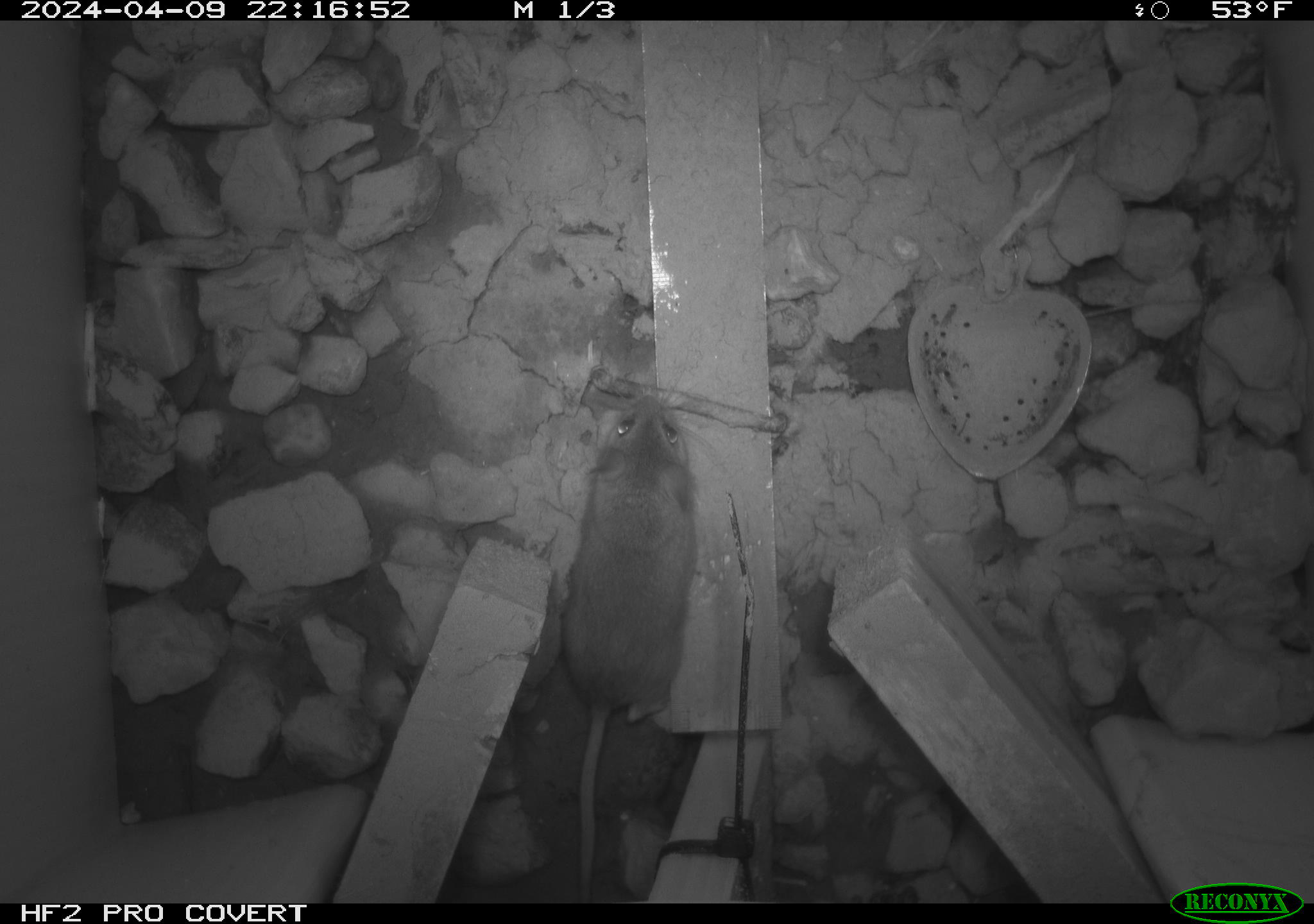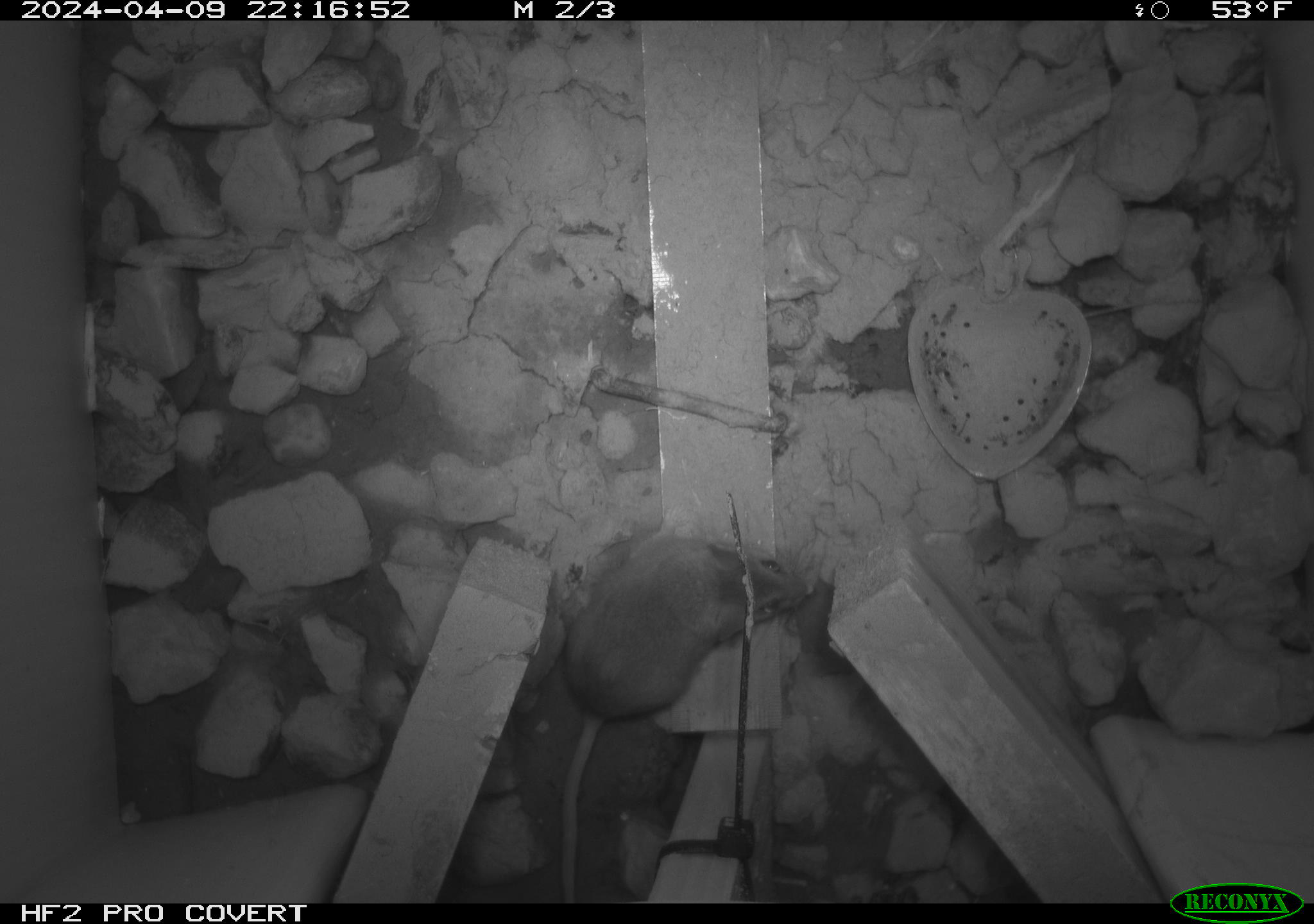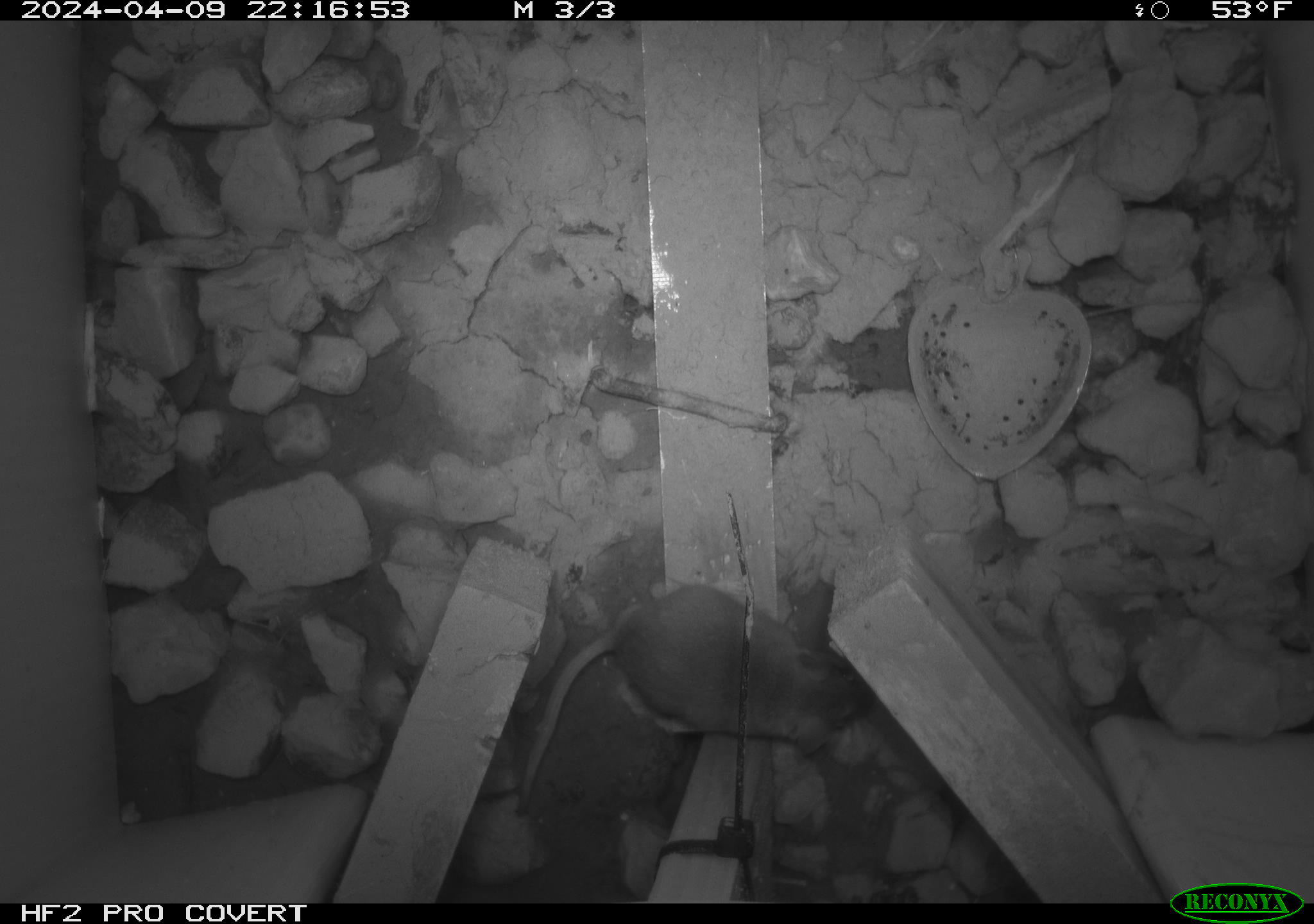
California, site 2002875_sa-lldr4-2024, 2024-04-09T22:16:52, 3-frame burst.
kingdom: Animalia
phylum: Chordata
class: Mammalia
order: Rodentia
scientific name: Rodentia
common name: rodent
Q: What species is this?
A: Rodent (Rodentia).